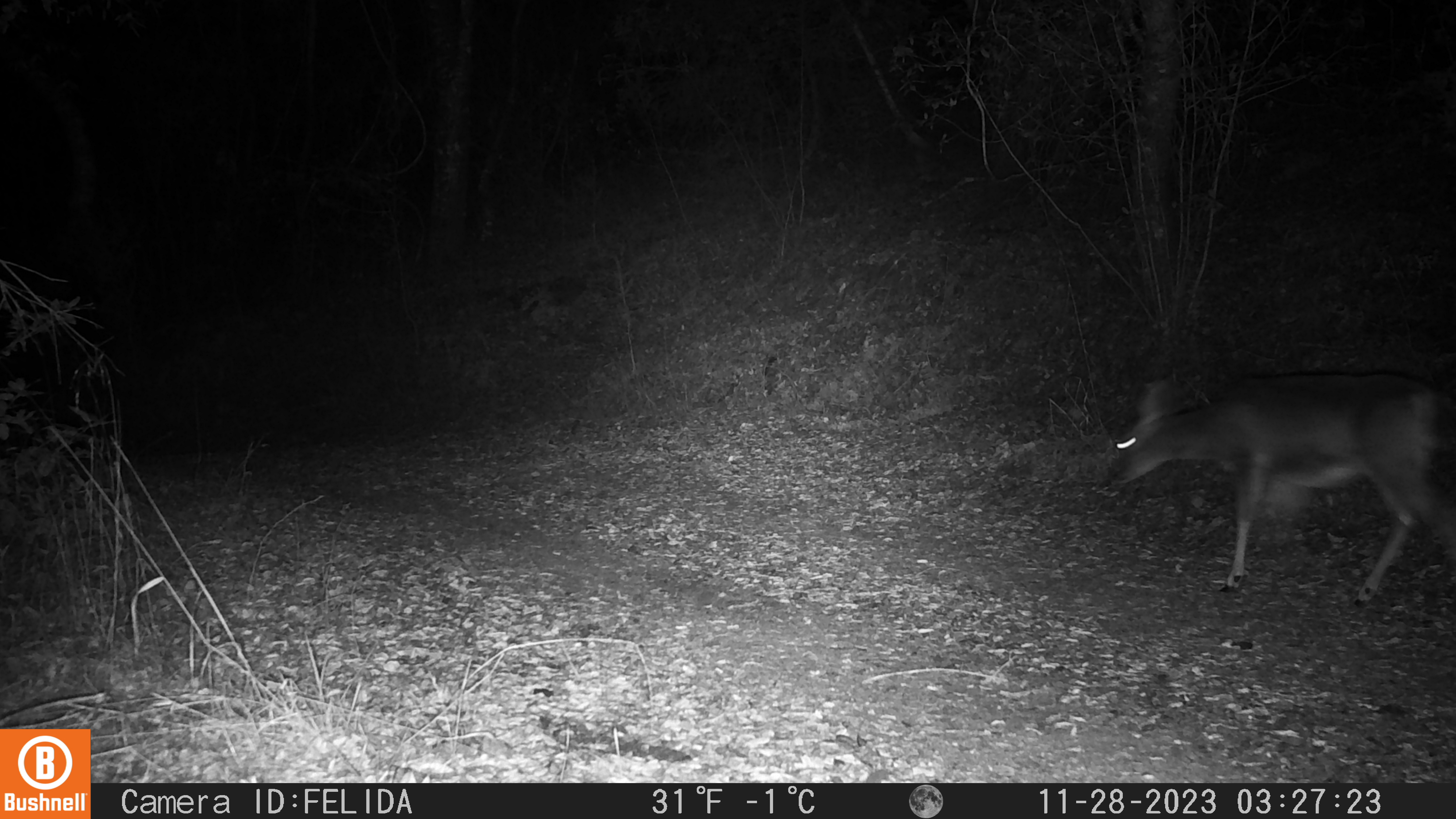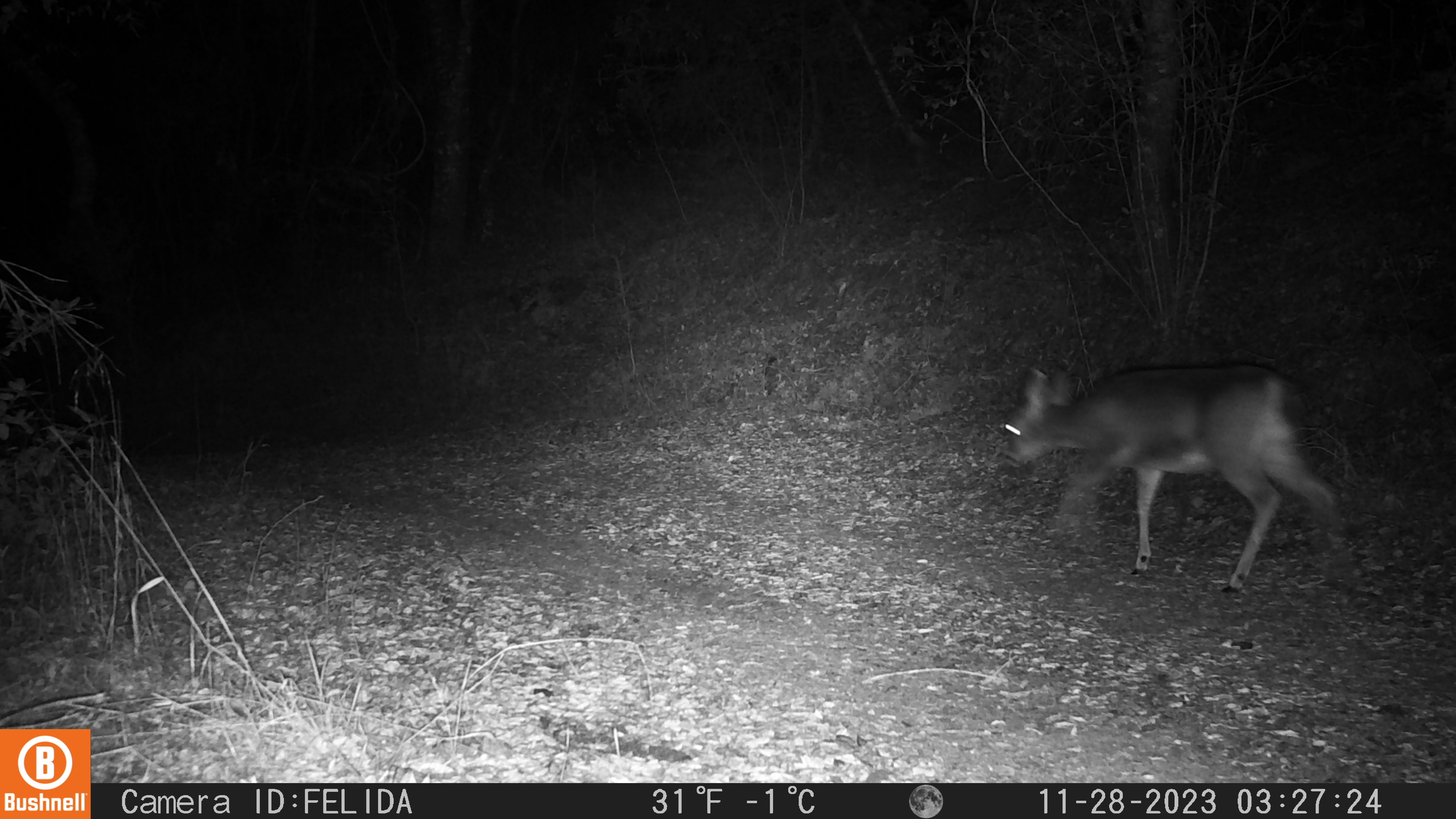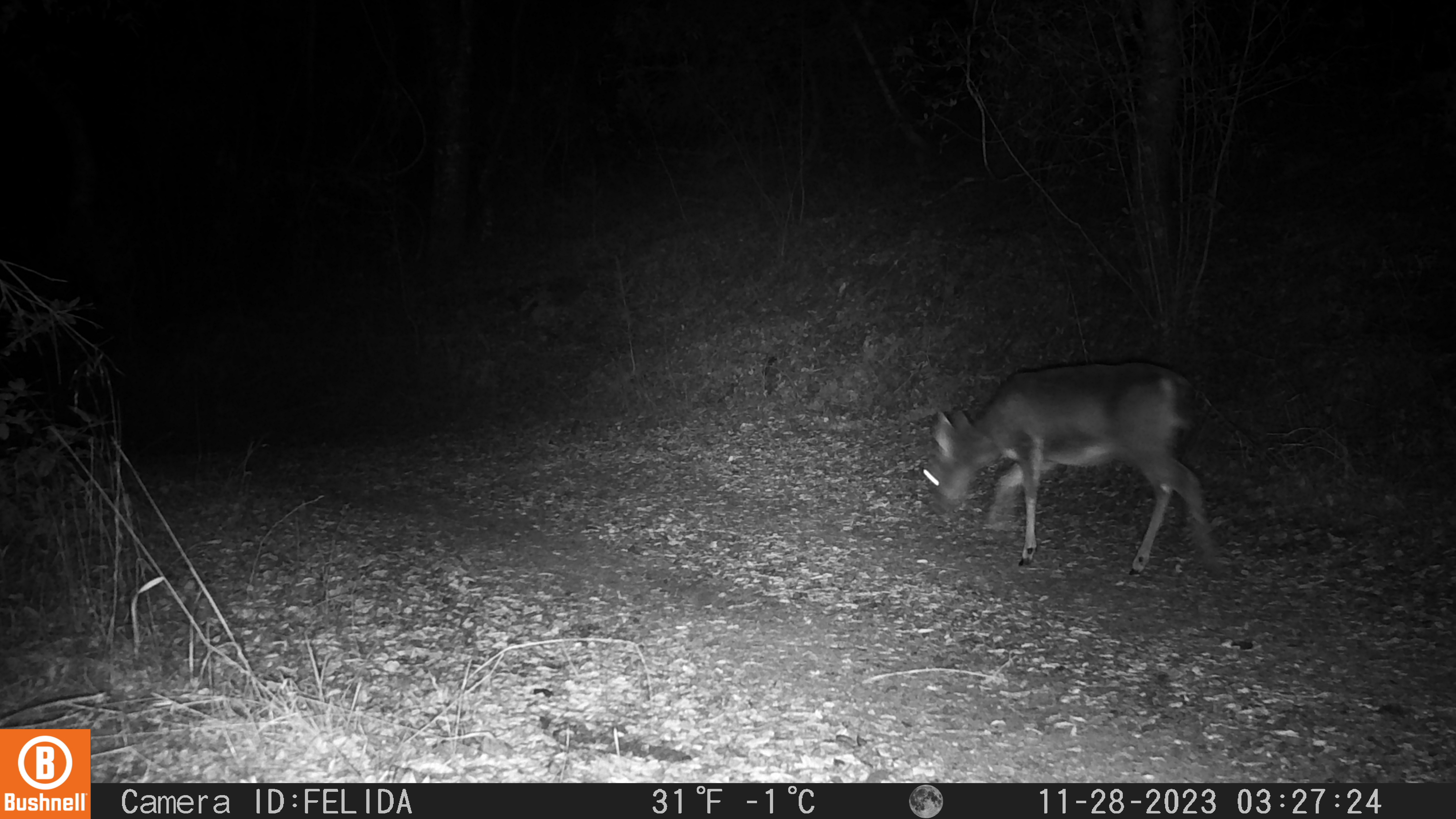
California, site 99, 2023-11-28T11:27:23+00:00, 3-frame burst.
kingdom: Animalia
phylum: Chordata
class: Mammalia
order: Artiodactyla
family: Cervidae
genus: Odocoileus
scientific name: Odocoileus hemionus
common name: mule deer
Mule deer (Odocoileus hemionus).